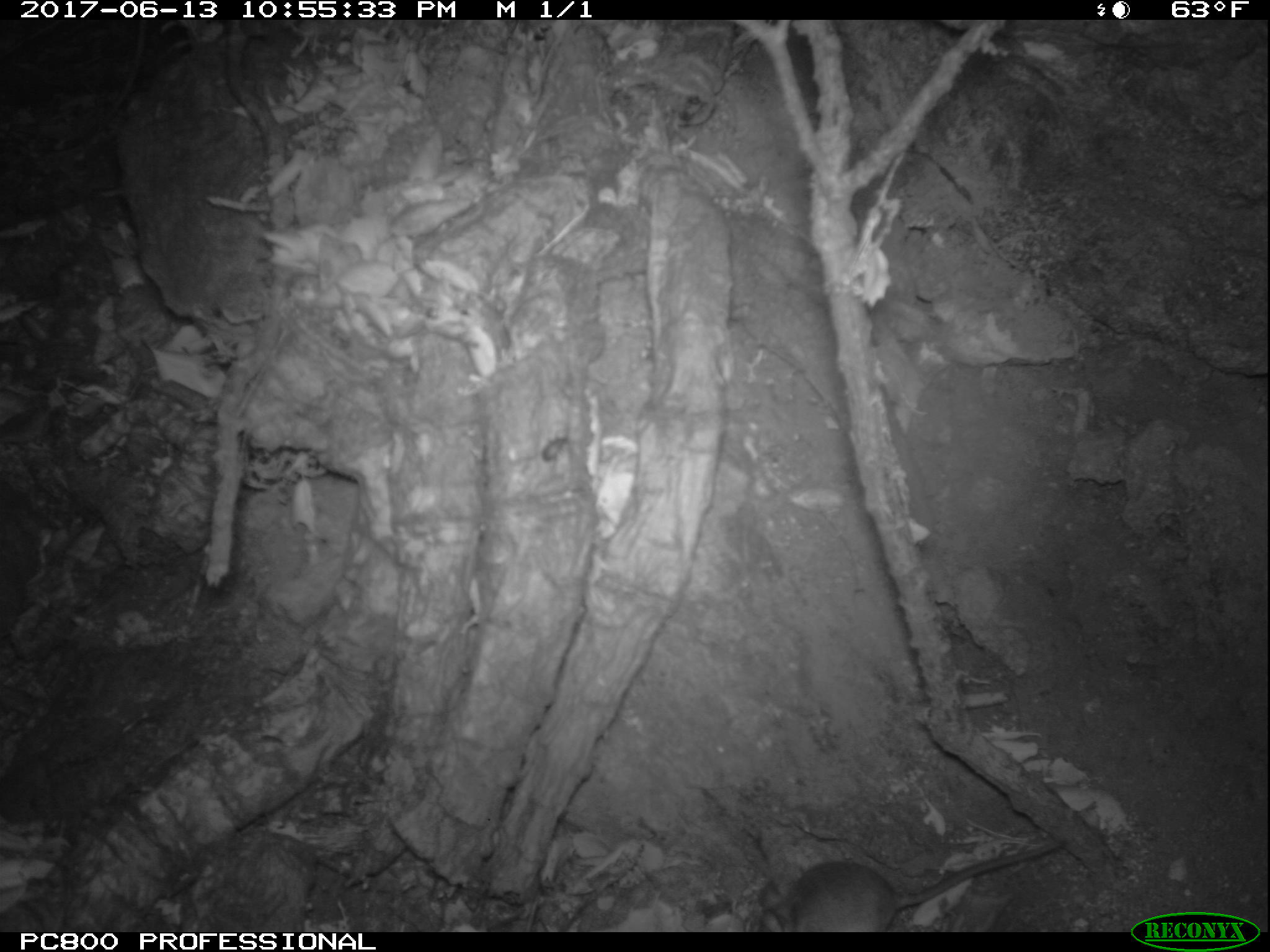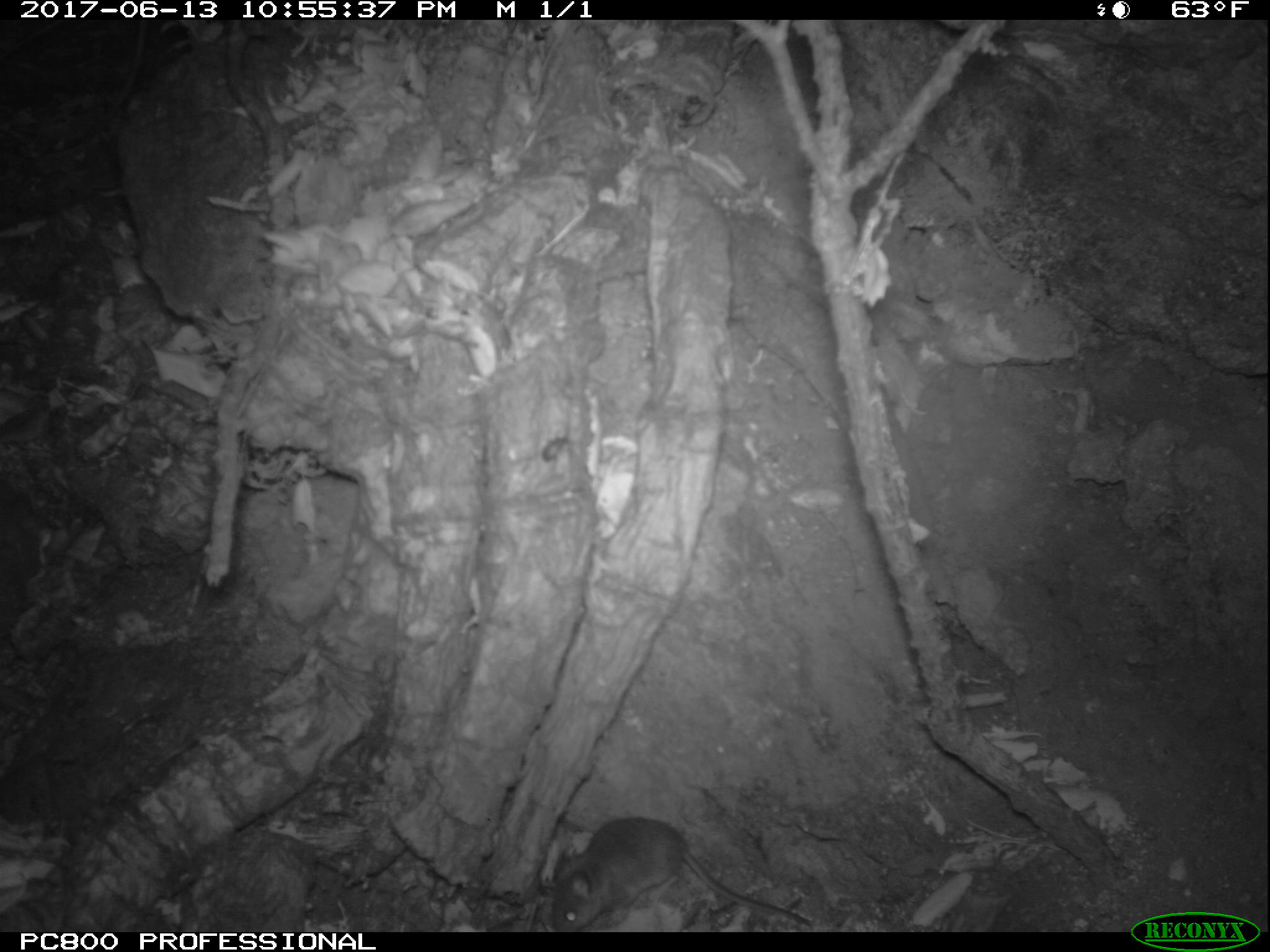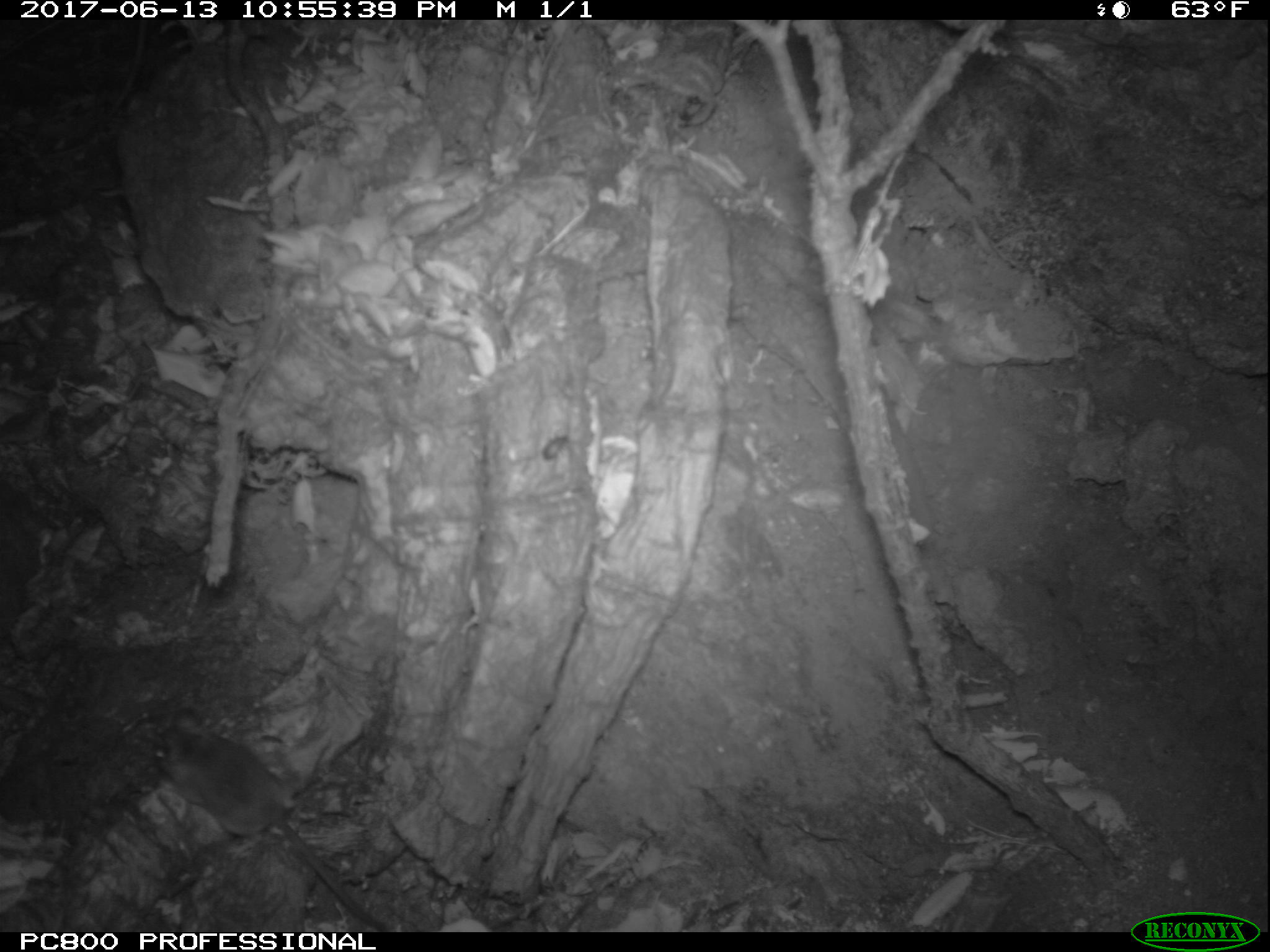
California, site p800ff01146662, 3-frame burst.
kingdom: Animalia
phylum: Chordata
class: Mammalia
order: Rodentia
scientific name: Rodentia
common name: rodent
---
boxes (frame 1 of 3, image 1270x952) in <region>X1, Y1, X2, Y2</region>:
rodent: <region>747, 841, 1064, 932</region>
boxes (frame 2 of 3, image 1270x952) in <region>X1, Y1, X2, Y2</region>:
rodent: <region>548, 816, 815, 928</region>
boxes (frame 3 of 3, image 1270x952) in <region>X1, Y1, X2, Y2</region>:
rodent: <region>150, 708, 386, 930</region>